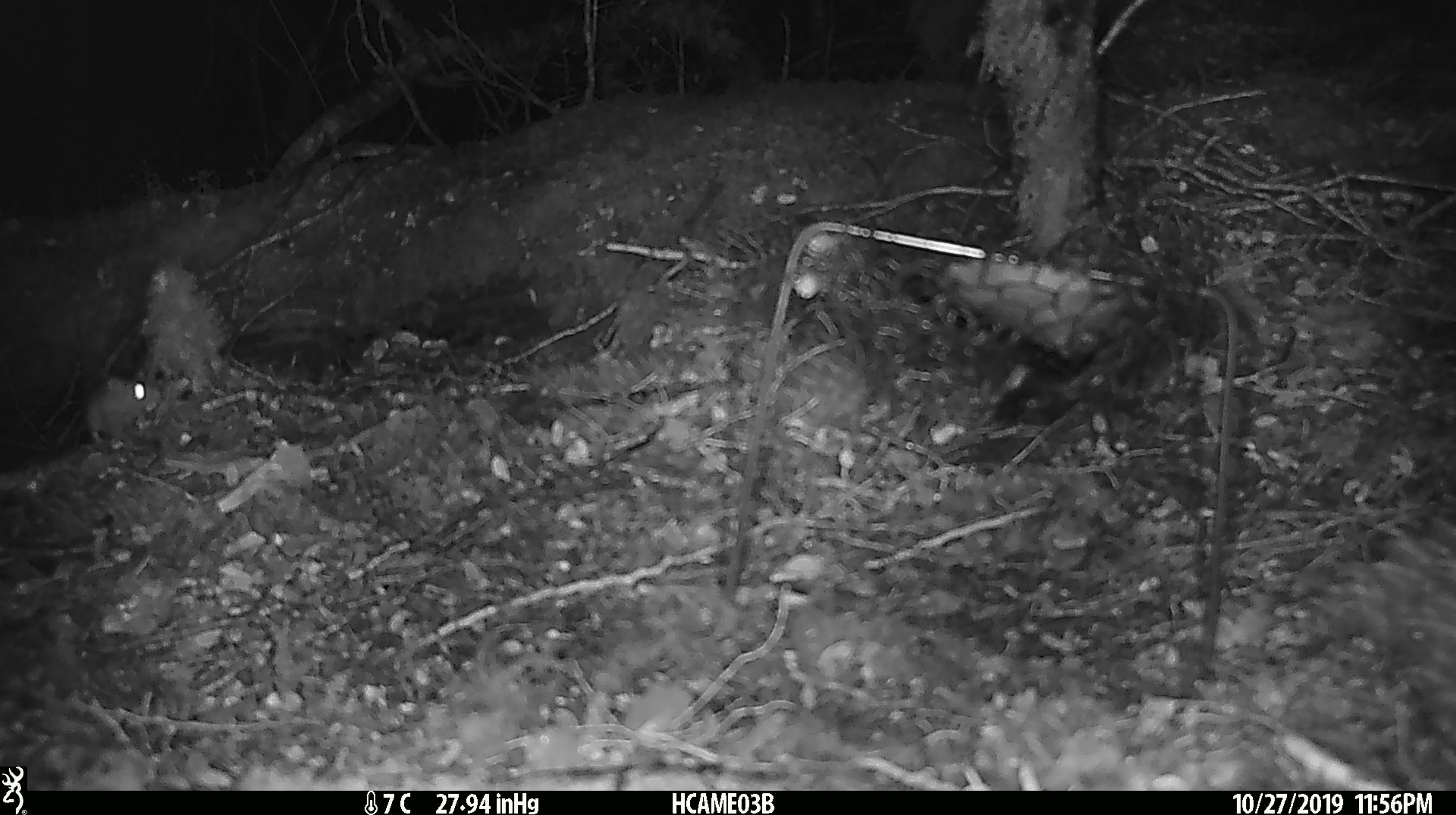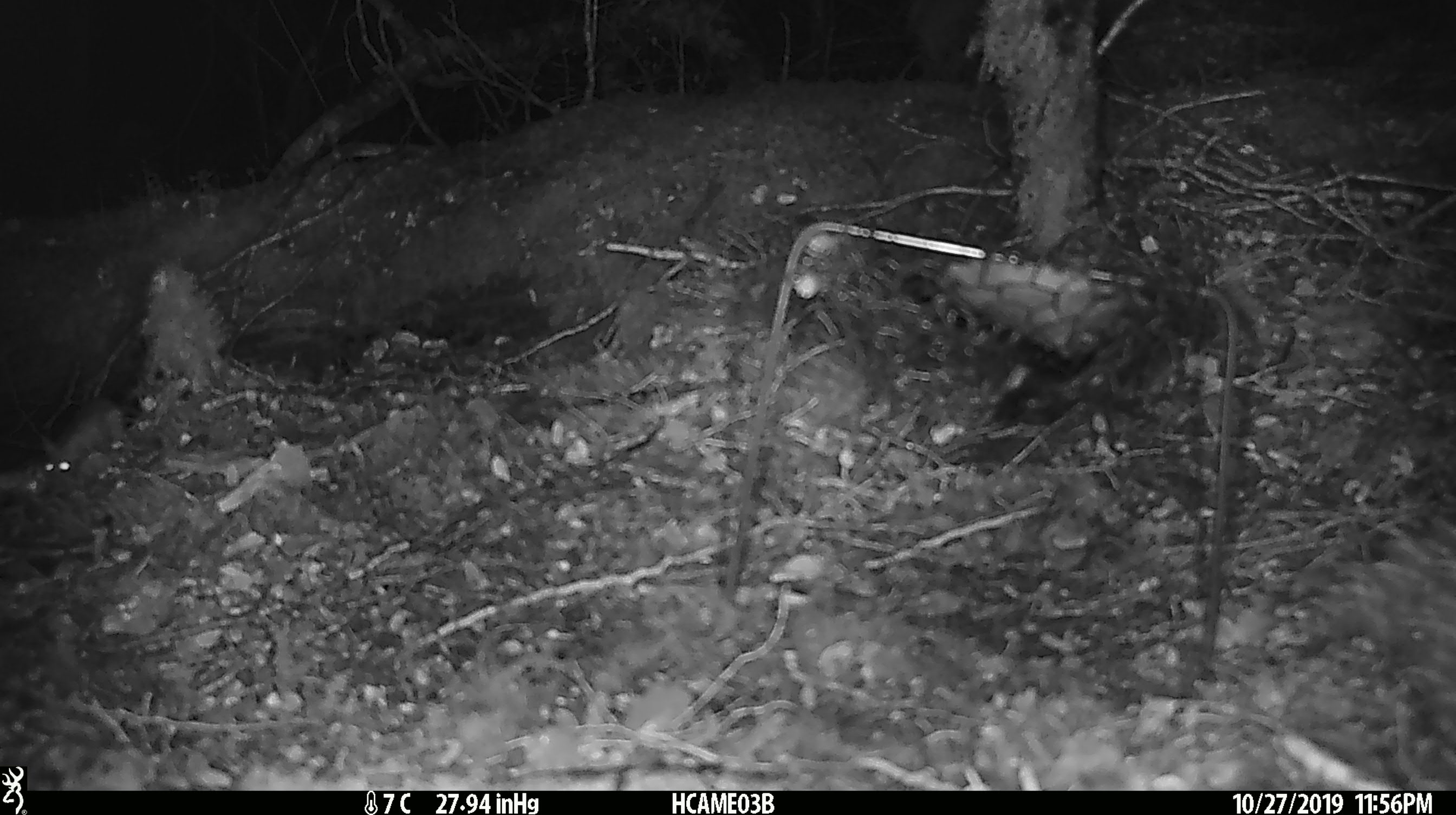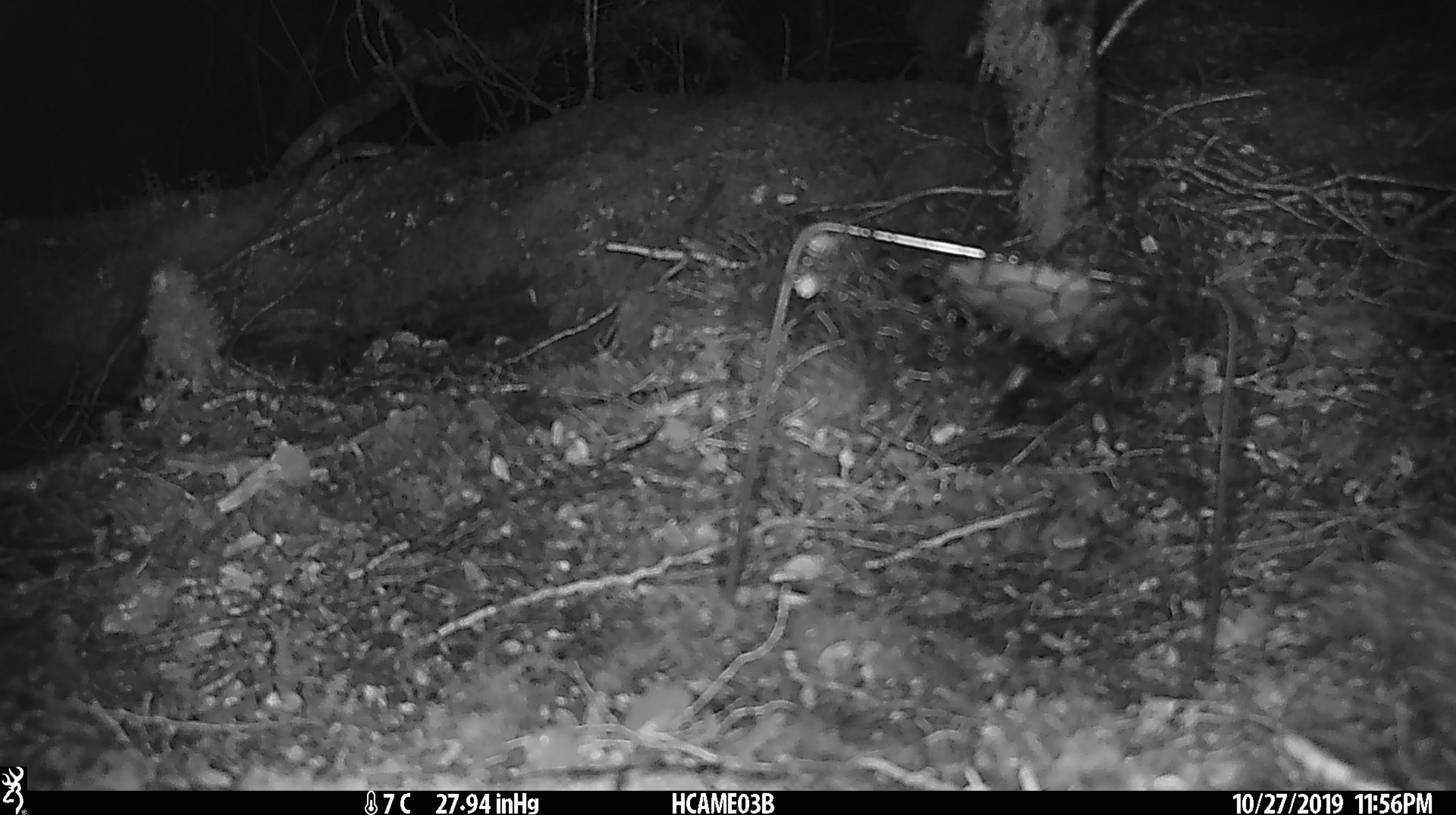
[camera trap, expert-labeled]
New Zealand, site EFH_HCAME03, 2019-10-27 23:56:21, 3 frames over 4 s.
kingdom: Animalia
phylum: Chordata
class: Mammalia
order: Rodentia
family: Muridae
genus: Mus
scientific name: Mus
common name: mouse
Mouse (Mus).